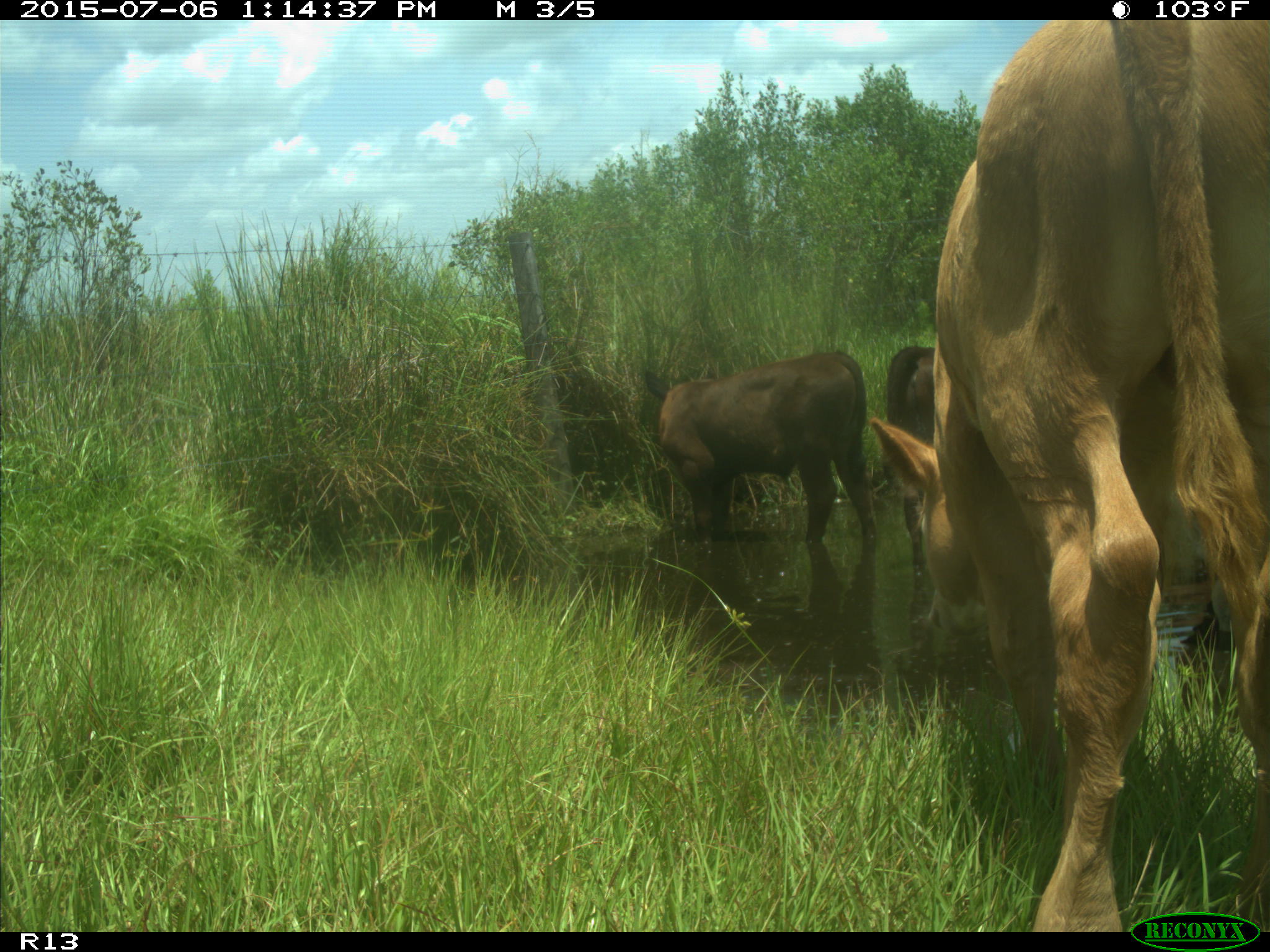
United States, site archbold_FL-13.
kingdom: Animalia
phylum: Chordata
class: Mammalia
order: Artiodactyla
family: Bovidae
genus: Bos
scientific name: Bos taurus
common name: domestic cow